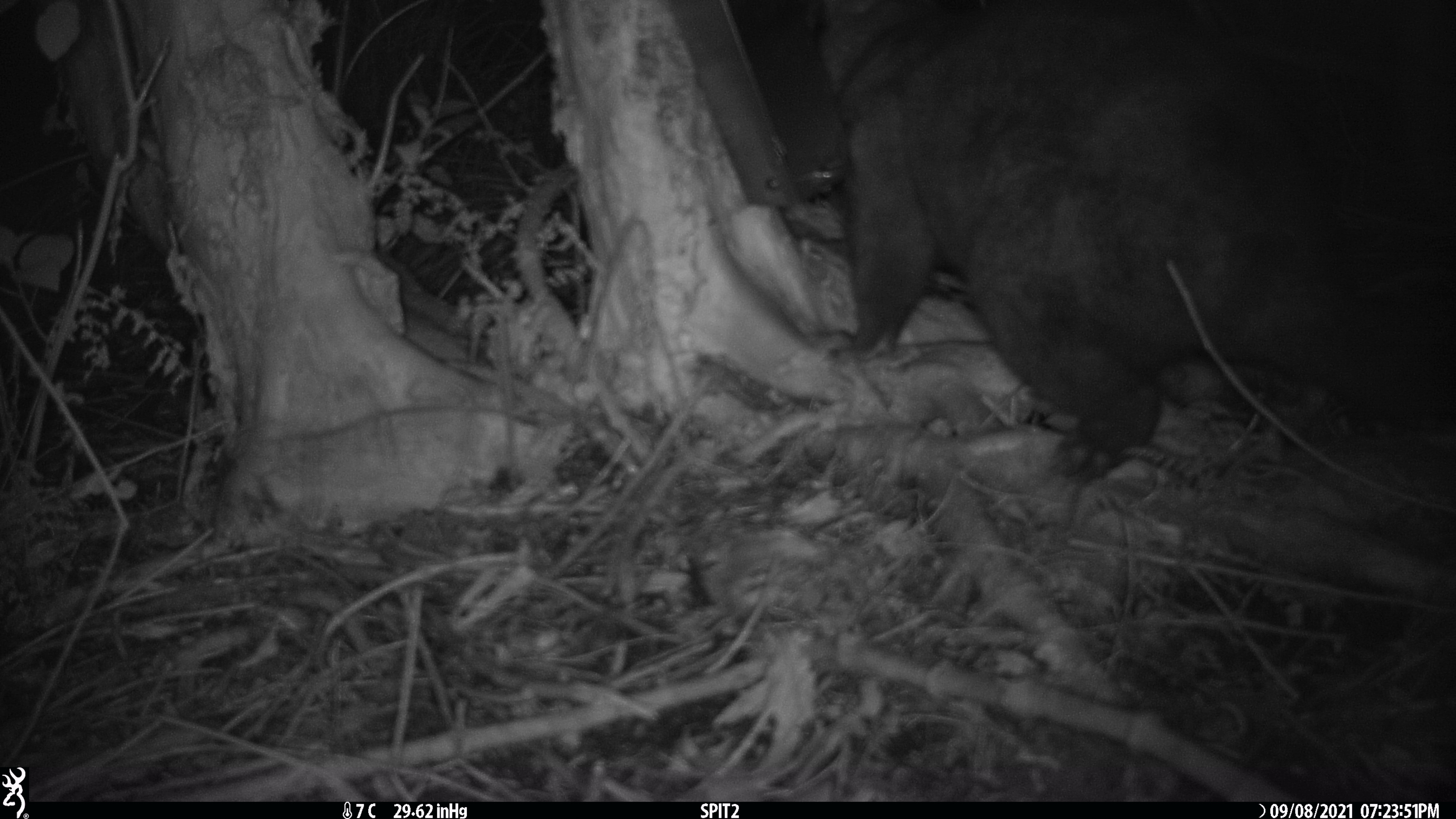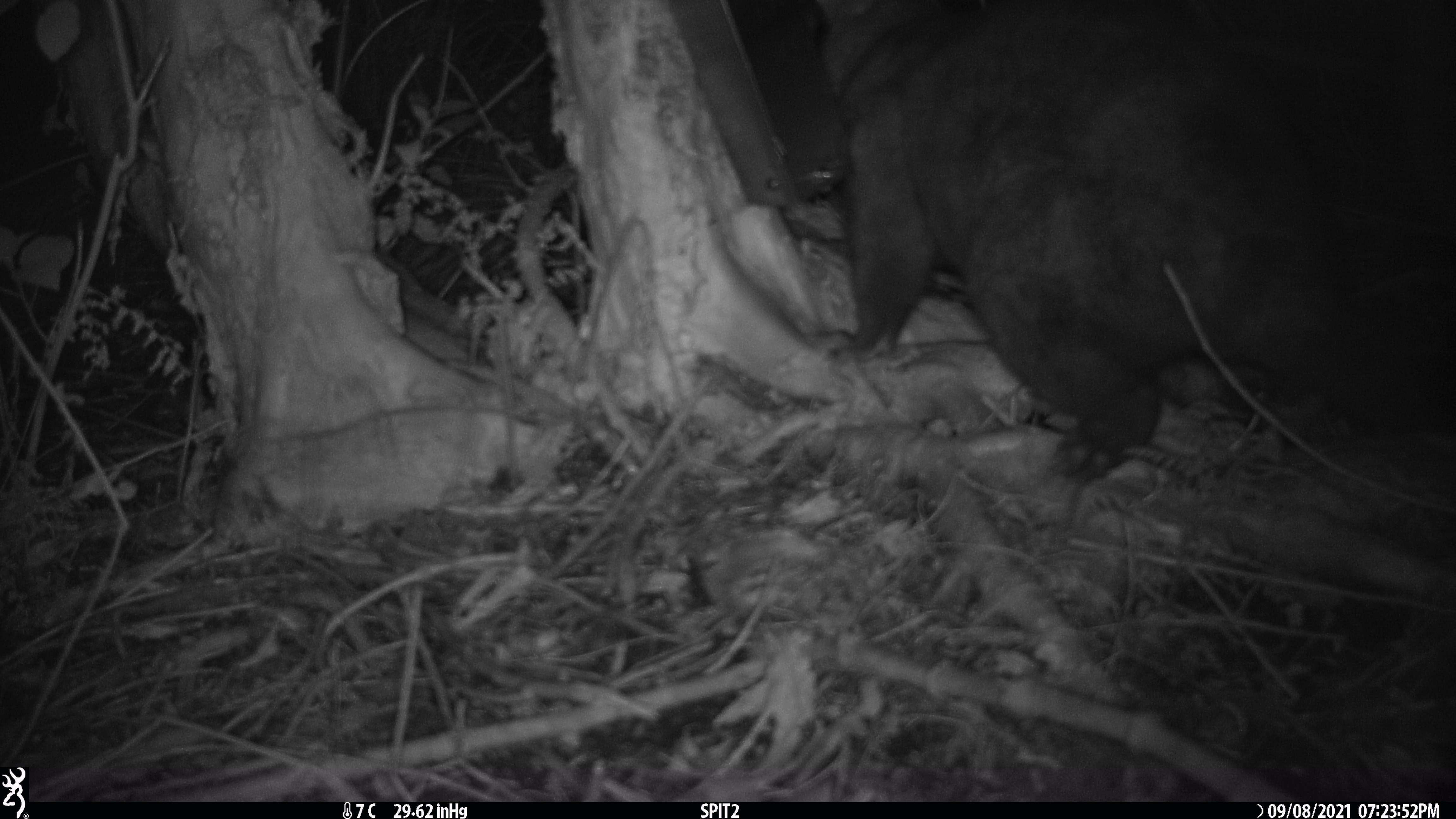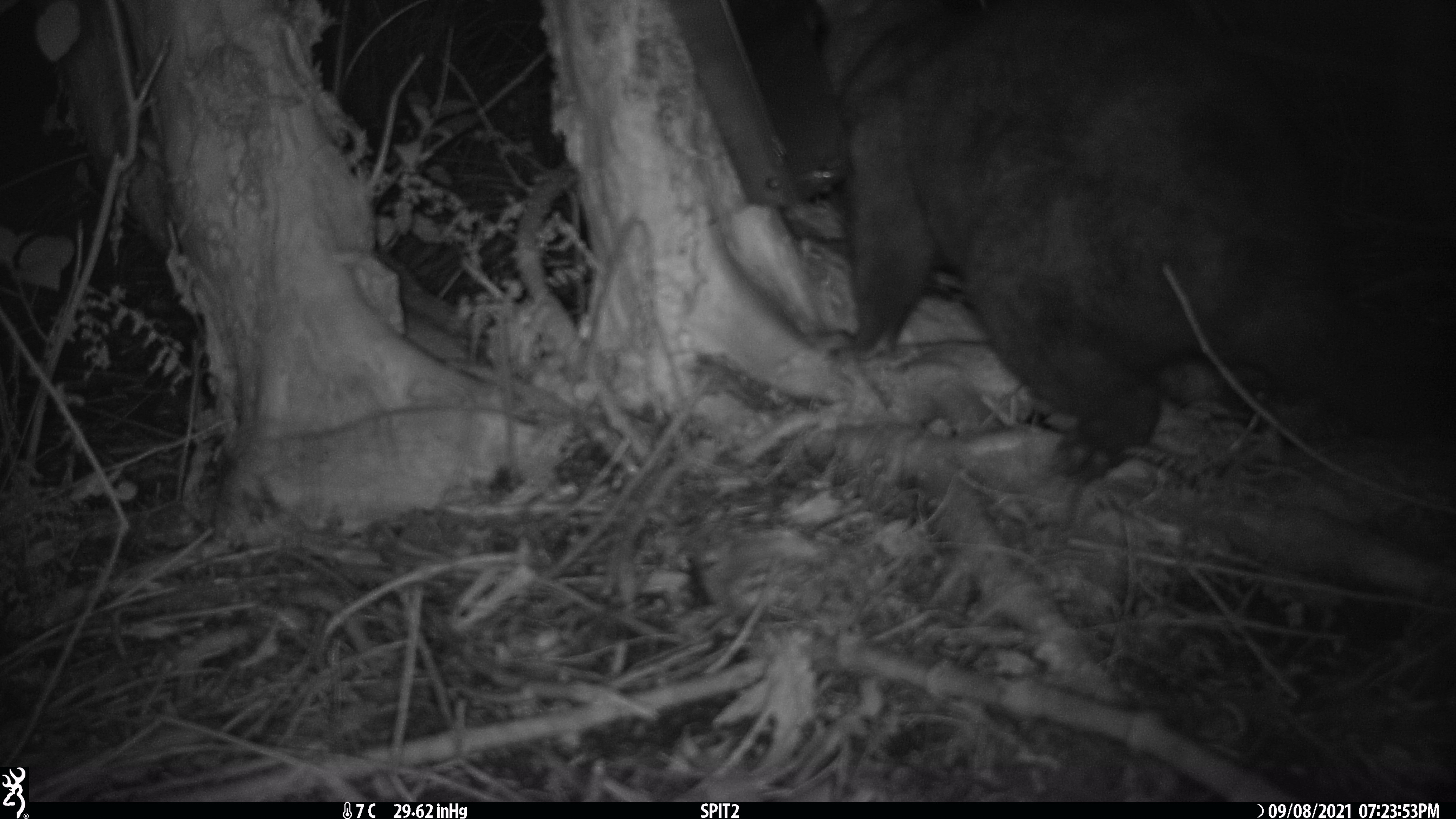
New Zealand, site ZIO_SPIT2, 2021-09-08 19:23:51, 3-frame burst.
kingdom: Animalia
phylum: Chordata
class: Mammalia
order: Diprotodontia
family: Phalangeridae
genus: Trichosurus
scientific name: Trichosurus vulpecula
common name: common brushtail possum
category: possum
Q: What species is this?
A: Possum (common brushtail possum) (Trichosurus vulpecula).